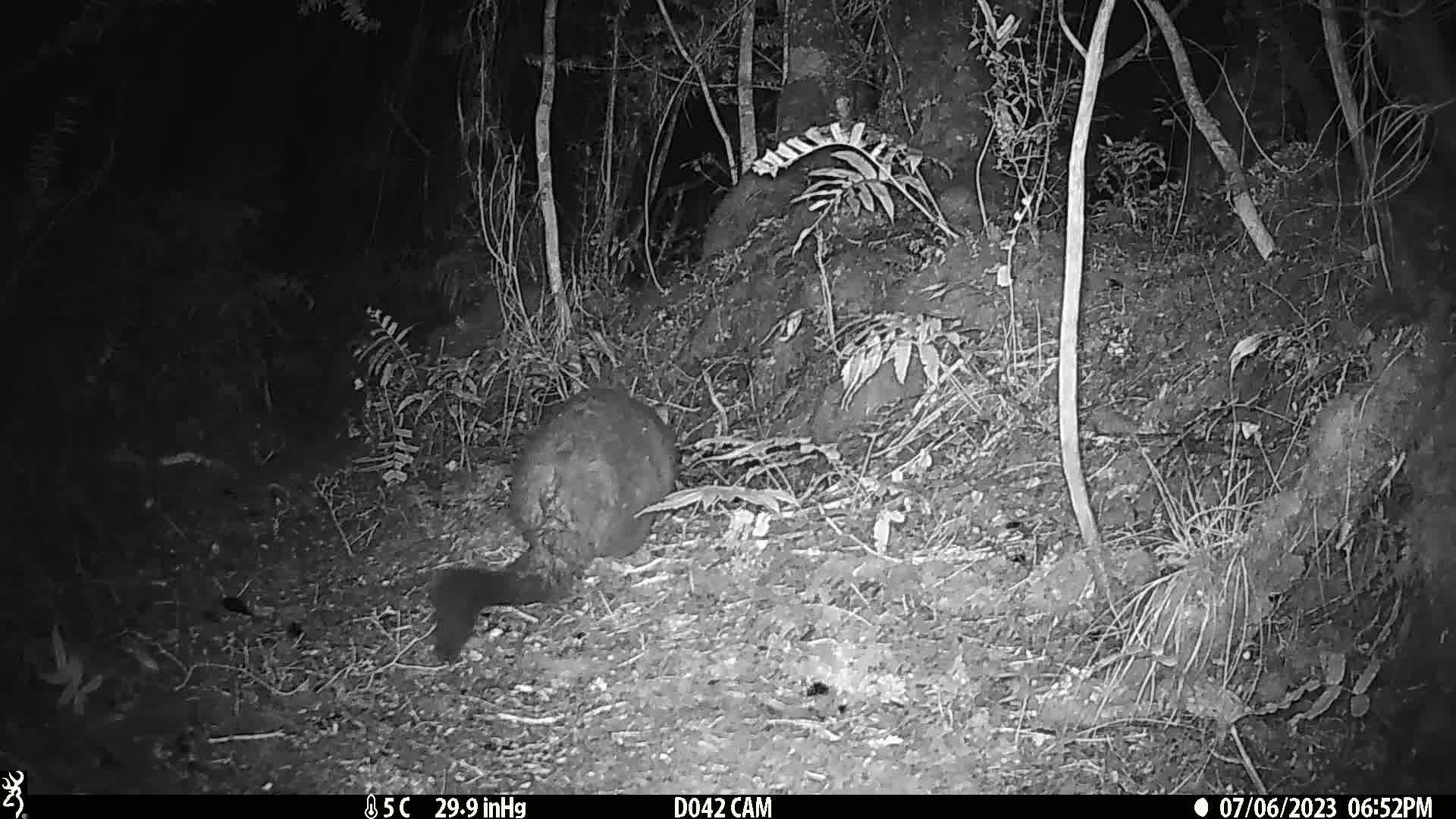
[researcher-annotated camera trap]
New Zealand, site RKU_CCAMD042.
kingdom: Animalia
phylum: Chordata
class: Mammalia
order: Diprotodontia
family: Phalangeridae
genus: Trichosurus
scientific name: Trichosurus vulpecula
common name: common brushtail possum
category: possum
Possum (common brushtail possum) (Trichosurus vulpecula).